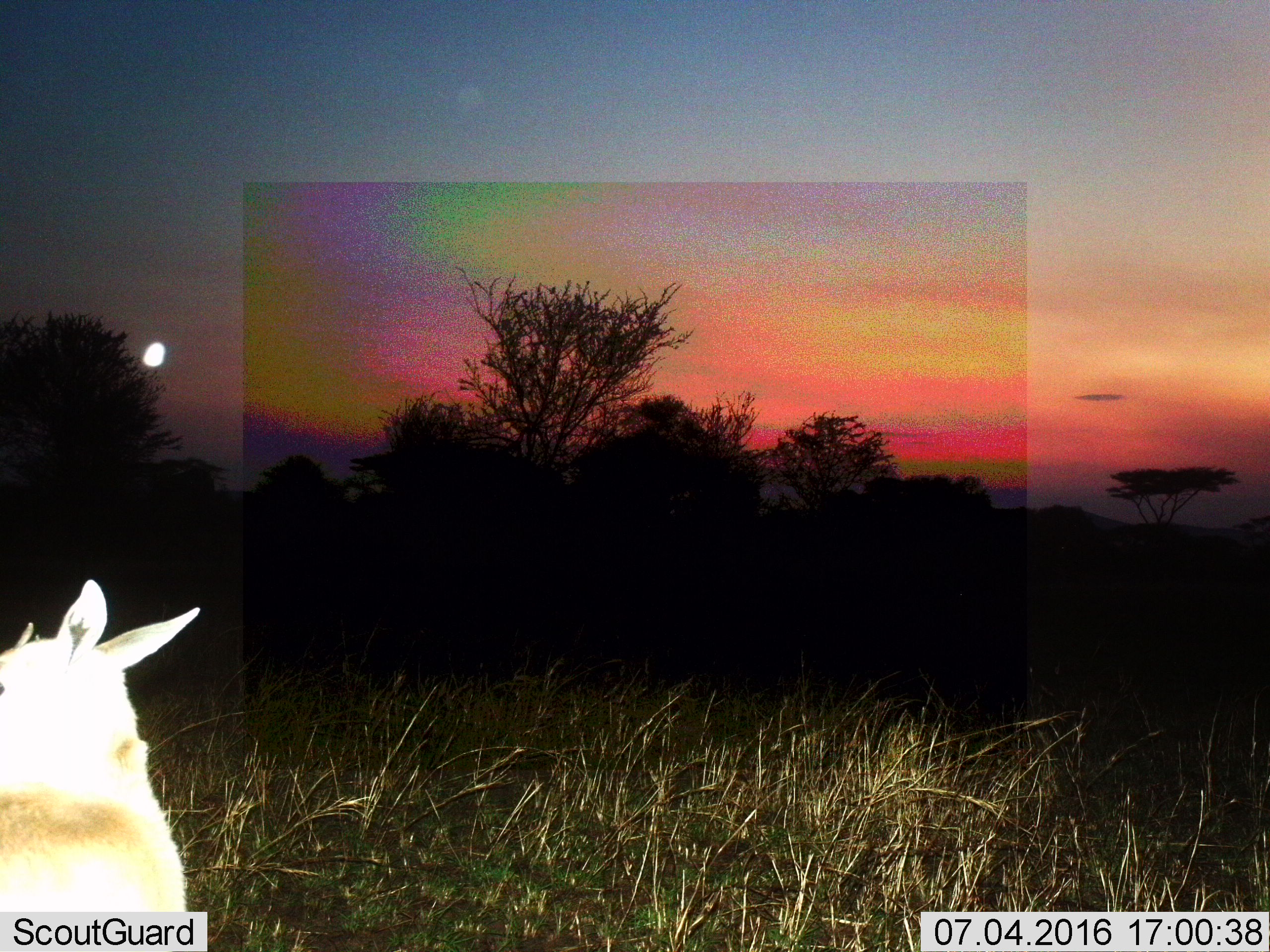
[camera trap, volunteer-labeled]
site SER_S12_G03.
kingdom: Animalia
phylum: Chordata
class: Mammalia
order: Artiodactyla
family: Bovidae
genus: Eudorcas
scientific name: Eudorcas thomsonii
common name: thomson's gazelle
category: gazellethomsons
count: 1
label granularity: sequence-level